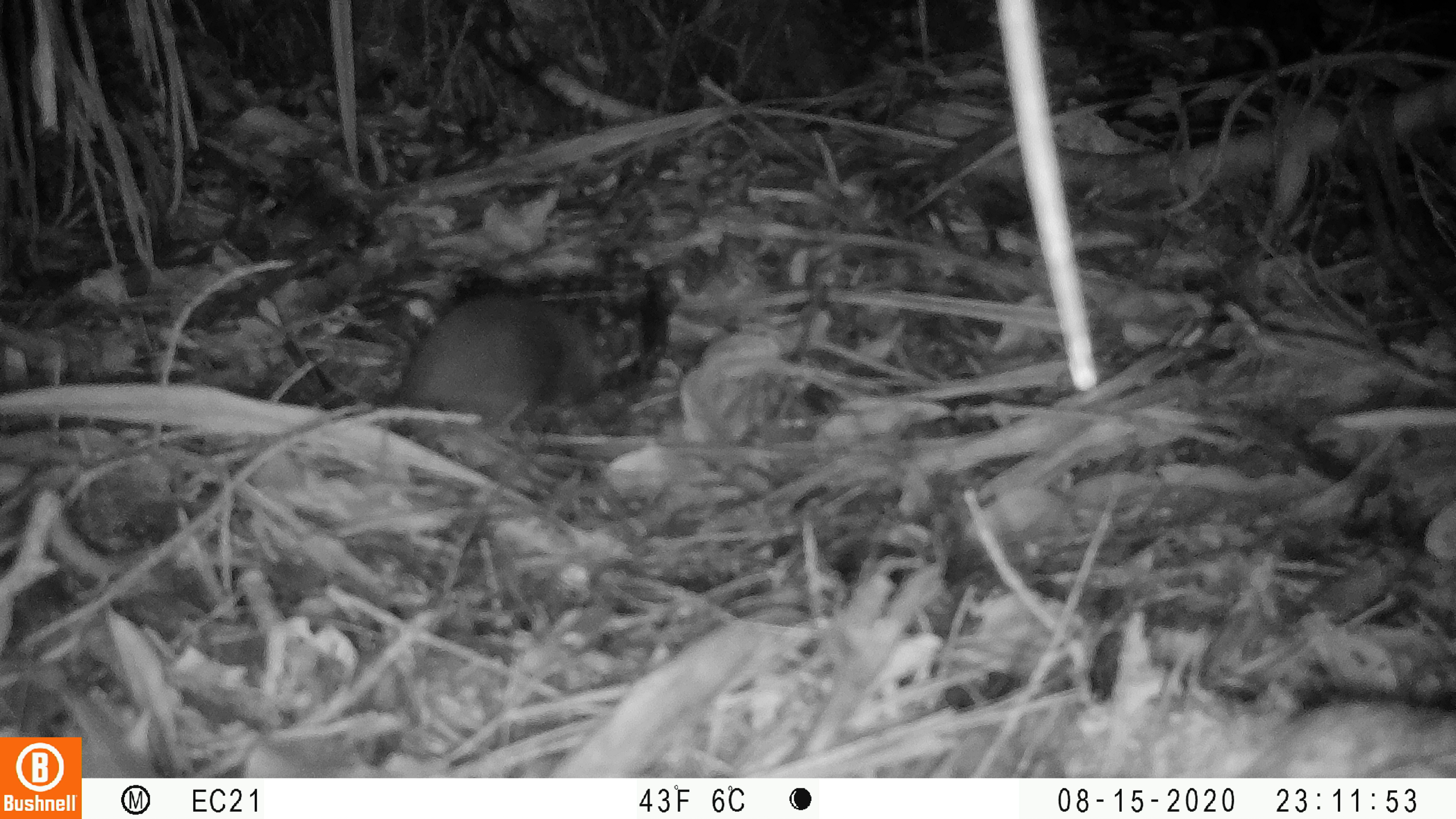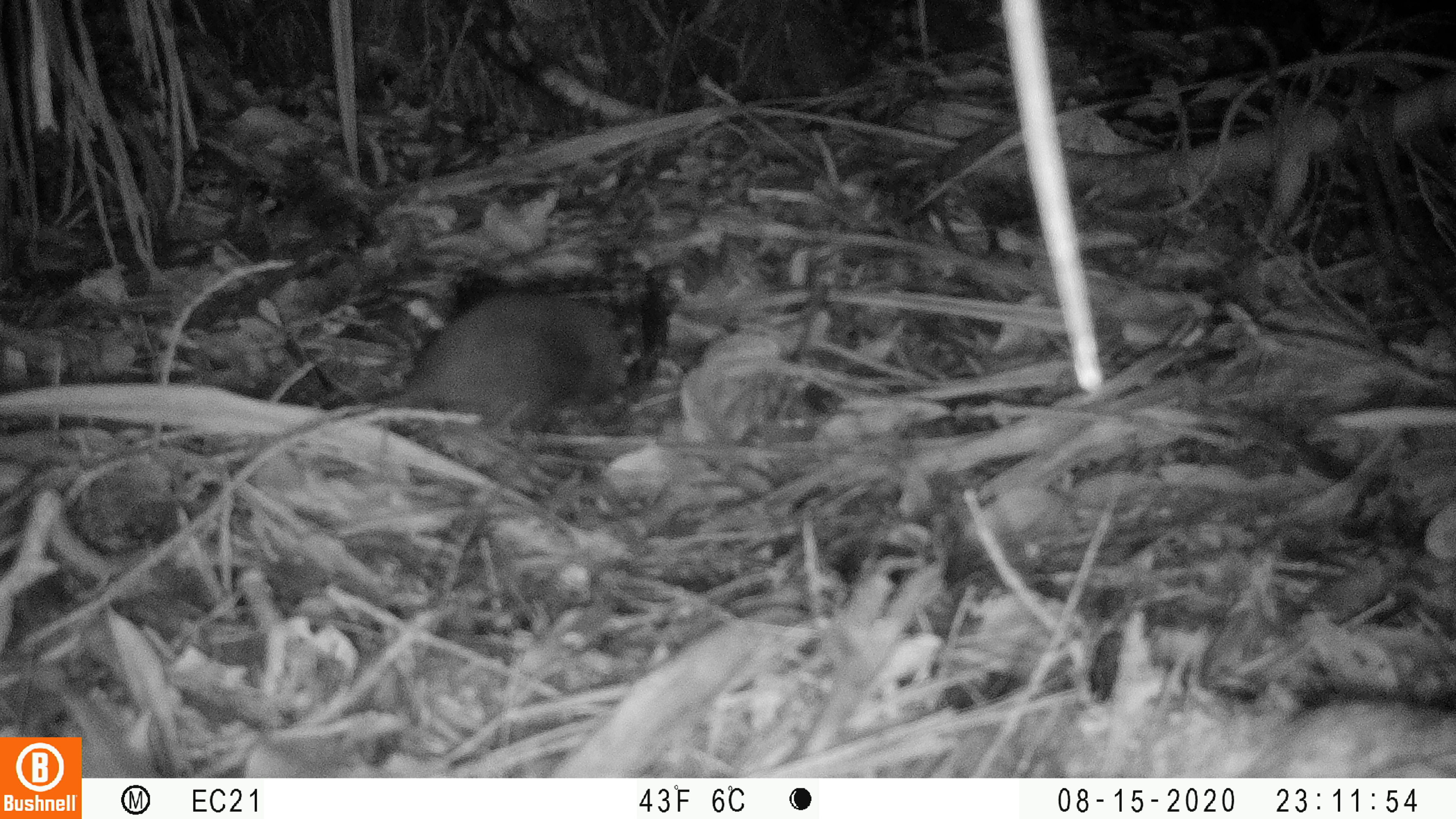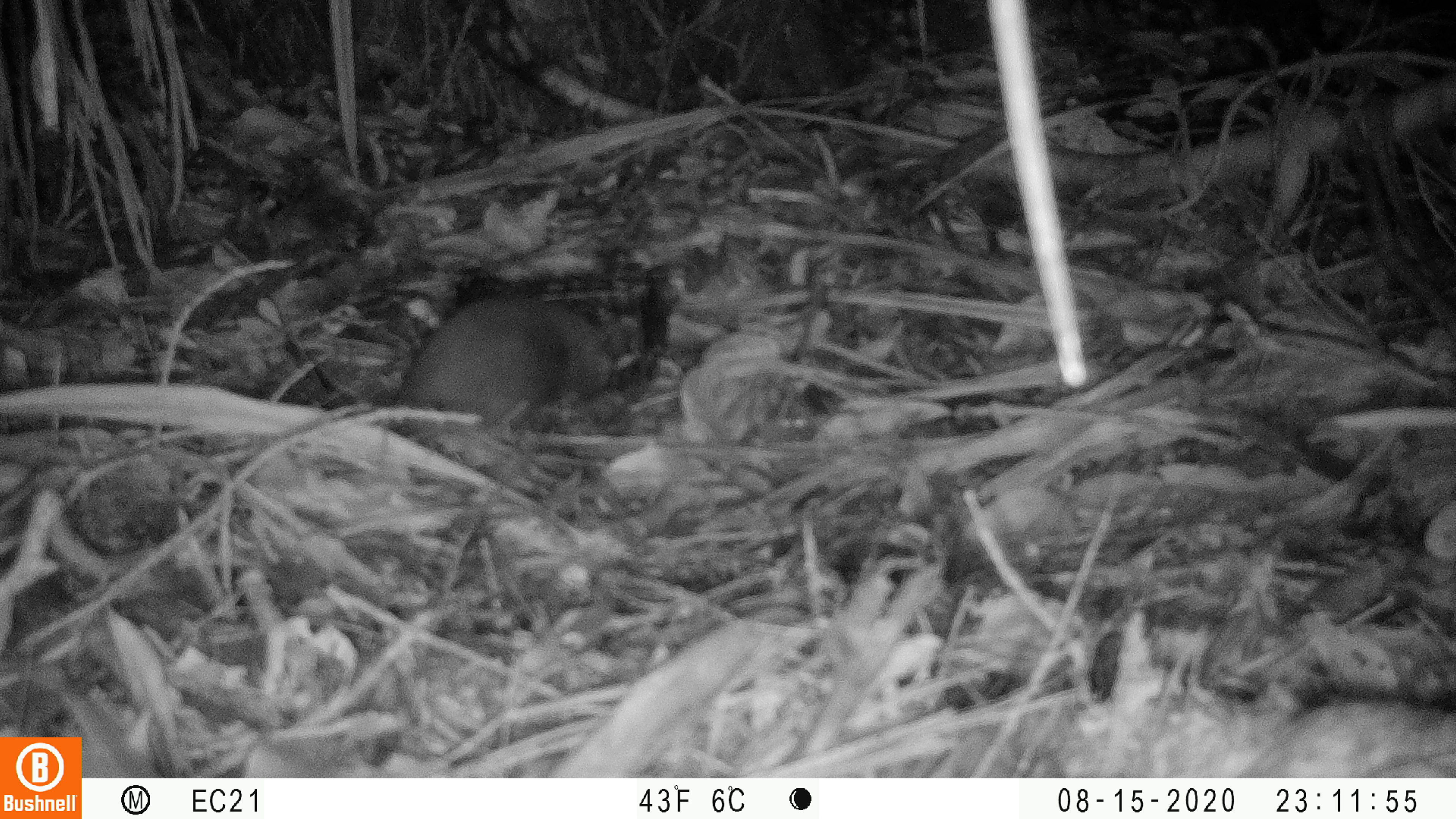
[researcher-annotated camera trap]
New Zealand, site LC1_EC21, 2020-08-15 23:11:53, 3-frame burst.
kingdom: Animalia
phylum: Chordata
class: Mammalia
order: Rodentia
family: Muridae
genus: Rattus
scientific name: Rattus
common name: rat